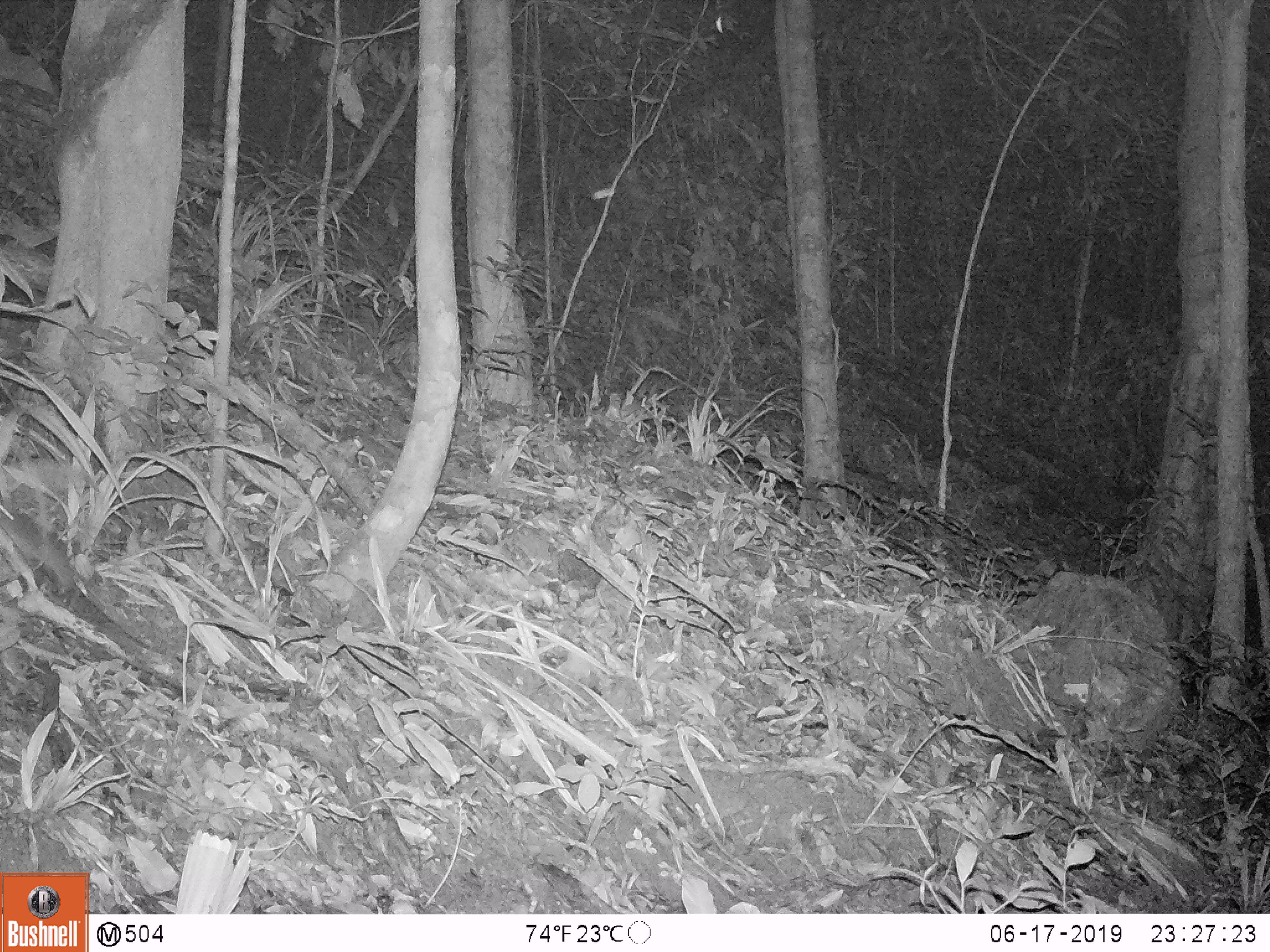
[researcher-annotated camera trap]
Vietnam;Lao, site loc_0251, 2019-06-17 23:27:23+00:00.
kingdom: Animalia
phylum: Chordata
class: Mammalia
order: Rodentia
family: Muridae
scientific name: Muridae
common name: old-world mice and rats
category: unidentified murid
Unidentified murid (old-world mice and rats) (Muridae). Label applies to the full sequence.